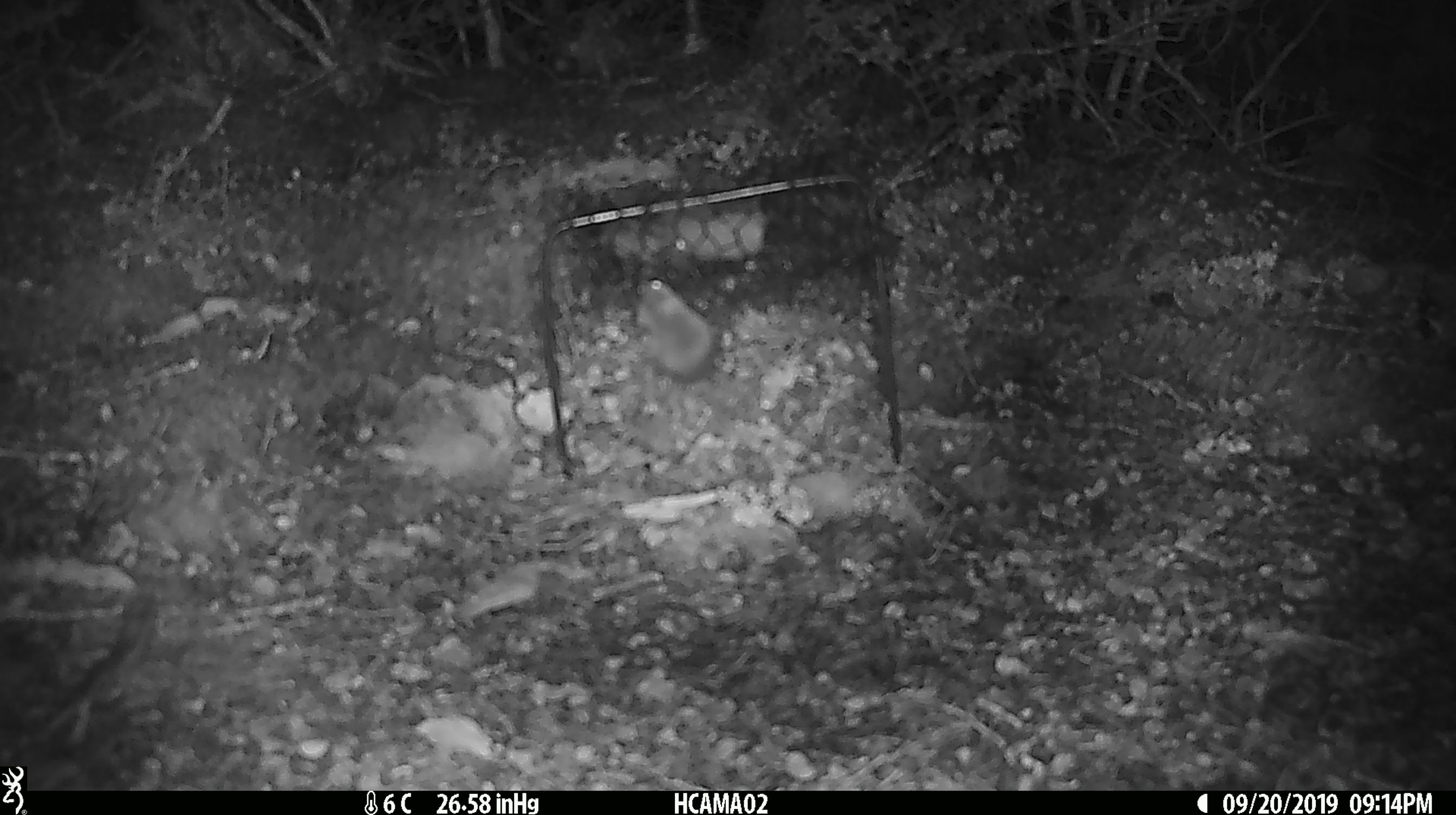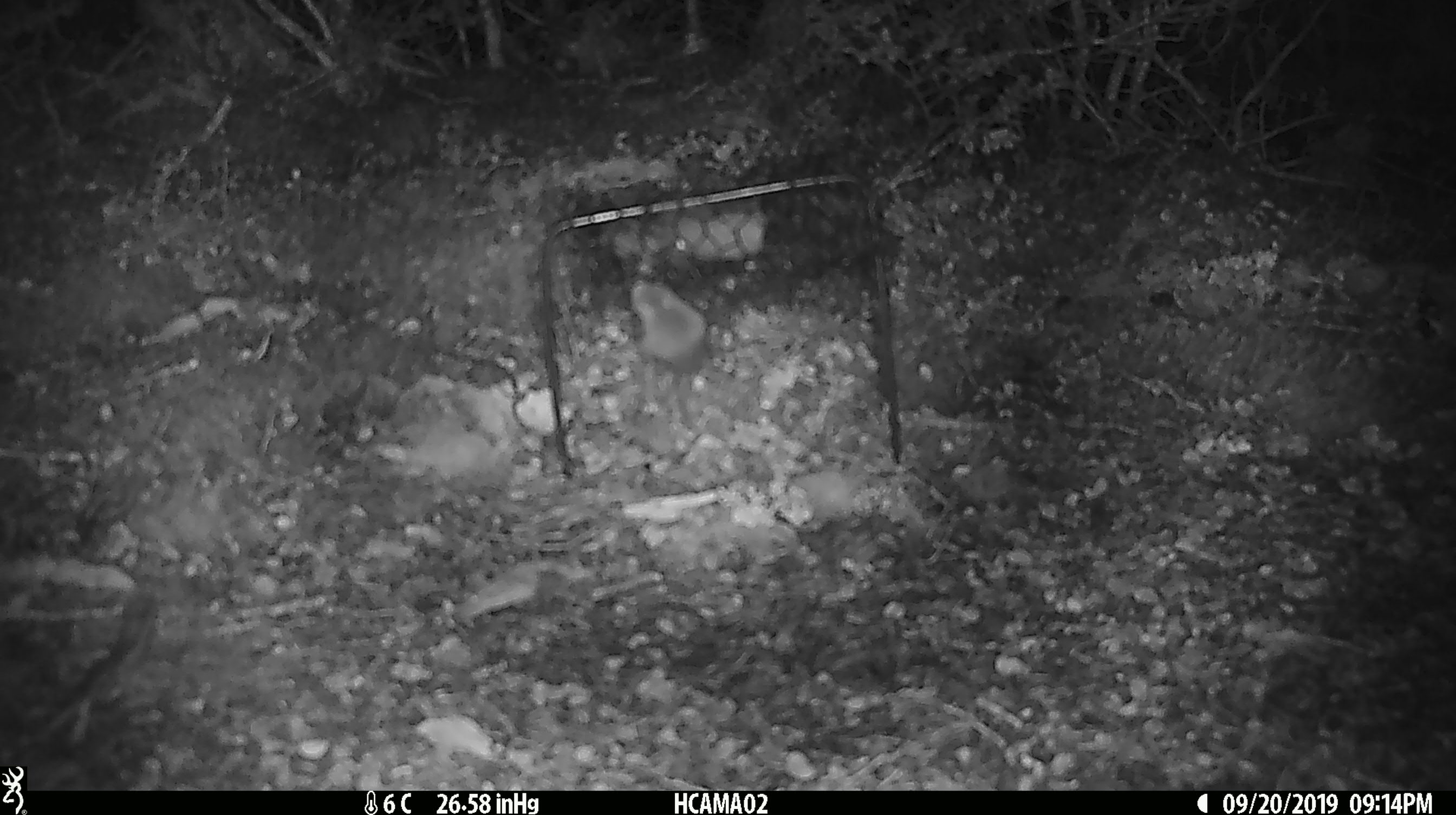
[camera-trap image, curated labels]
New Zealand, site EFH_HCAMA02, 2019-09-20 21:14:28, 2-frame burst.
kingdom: Animalia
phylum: Chordata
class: Mammalia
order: Rodentia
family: Muridae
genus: Mus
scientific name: Mus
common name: mouse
Mouse (Mus).